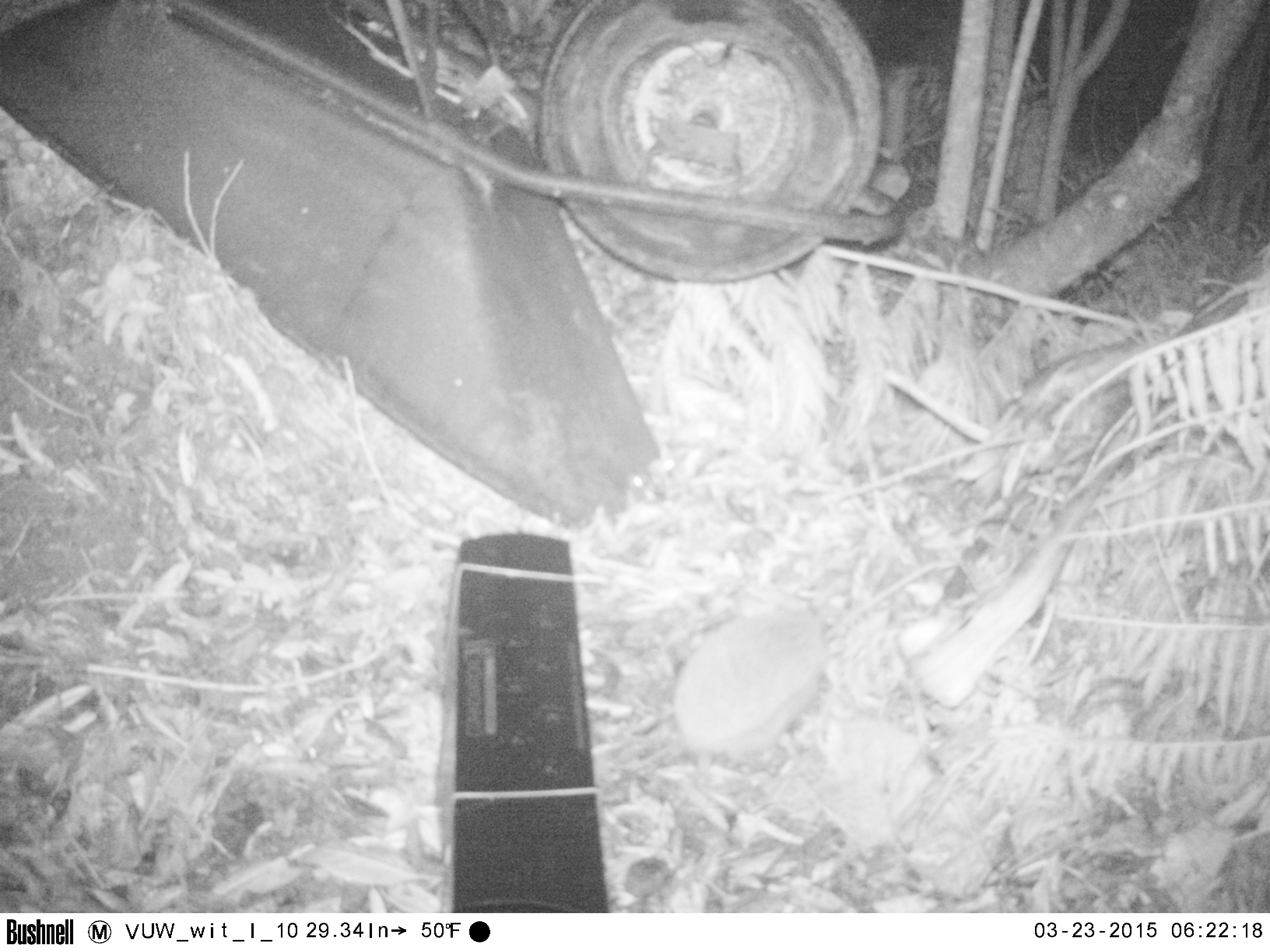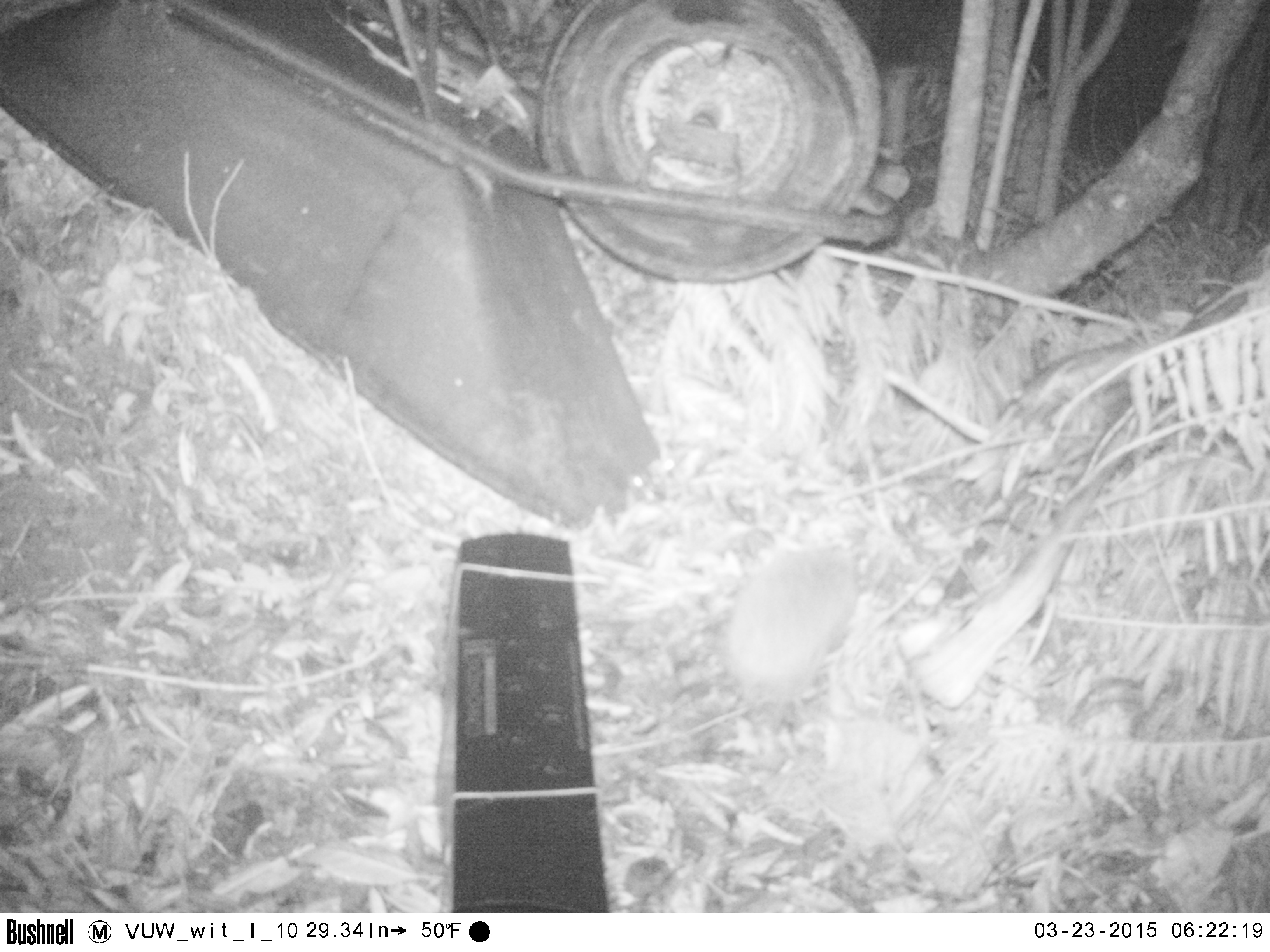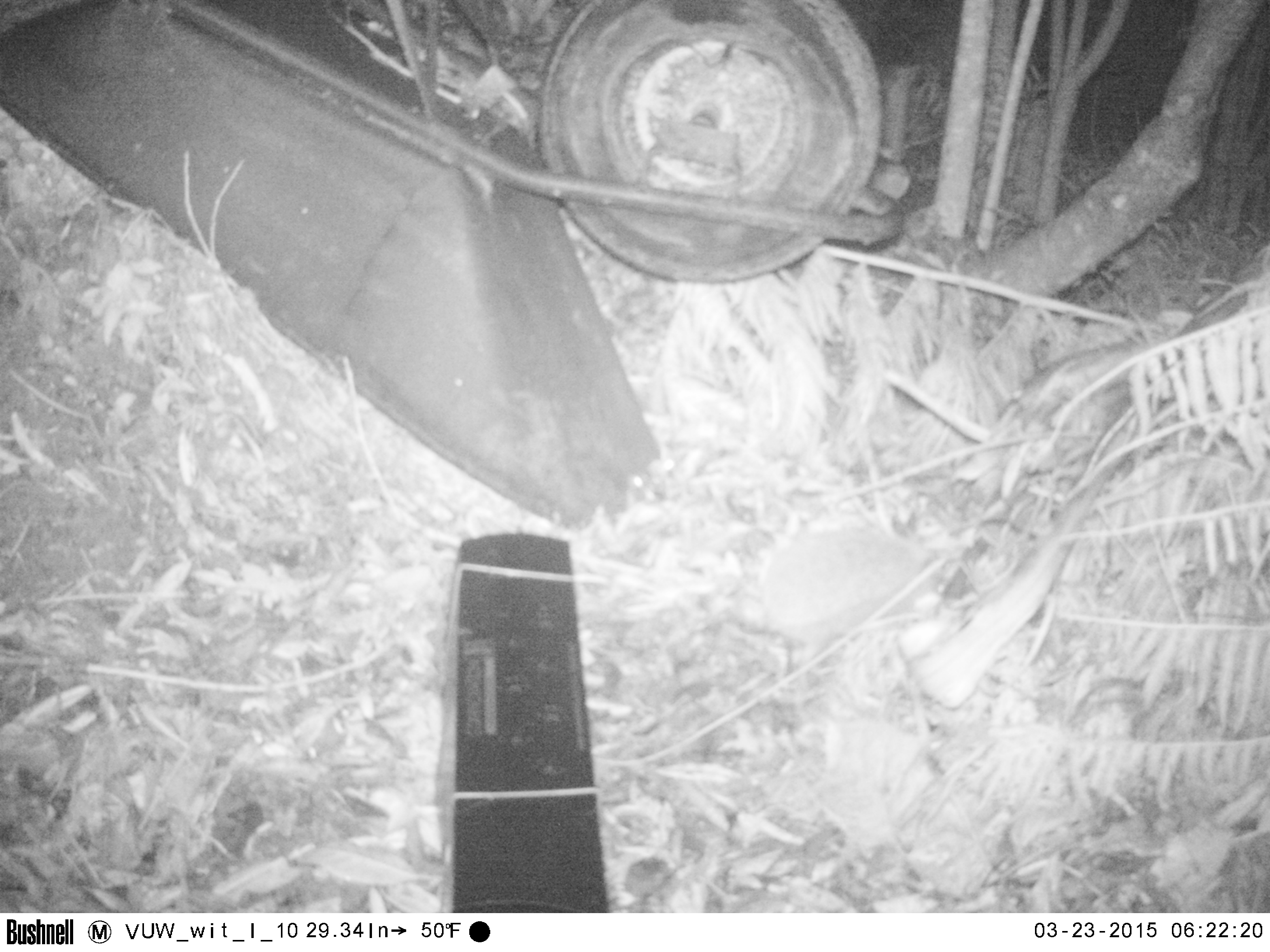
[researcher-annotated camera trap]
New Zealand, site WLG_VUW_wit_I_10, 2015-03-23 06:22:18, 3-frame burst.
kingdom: Animalia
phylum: Chordata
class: Mammalia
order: Eulipotyphla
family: Erinaceidae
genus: Erinaceus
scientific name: Erinaceus europaeus europaeus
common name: european hedgehog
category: hedgehog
Hedgehog (european hedgehog) (Erinaceus europaeus europaeus).